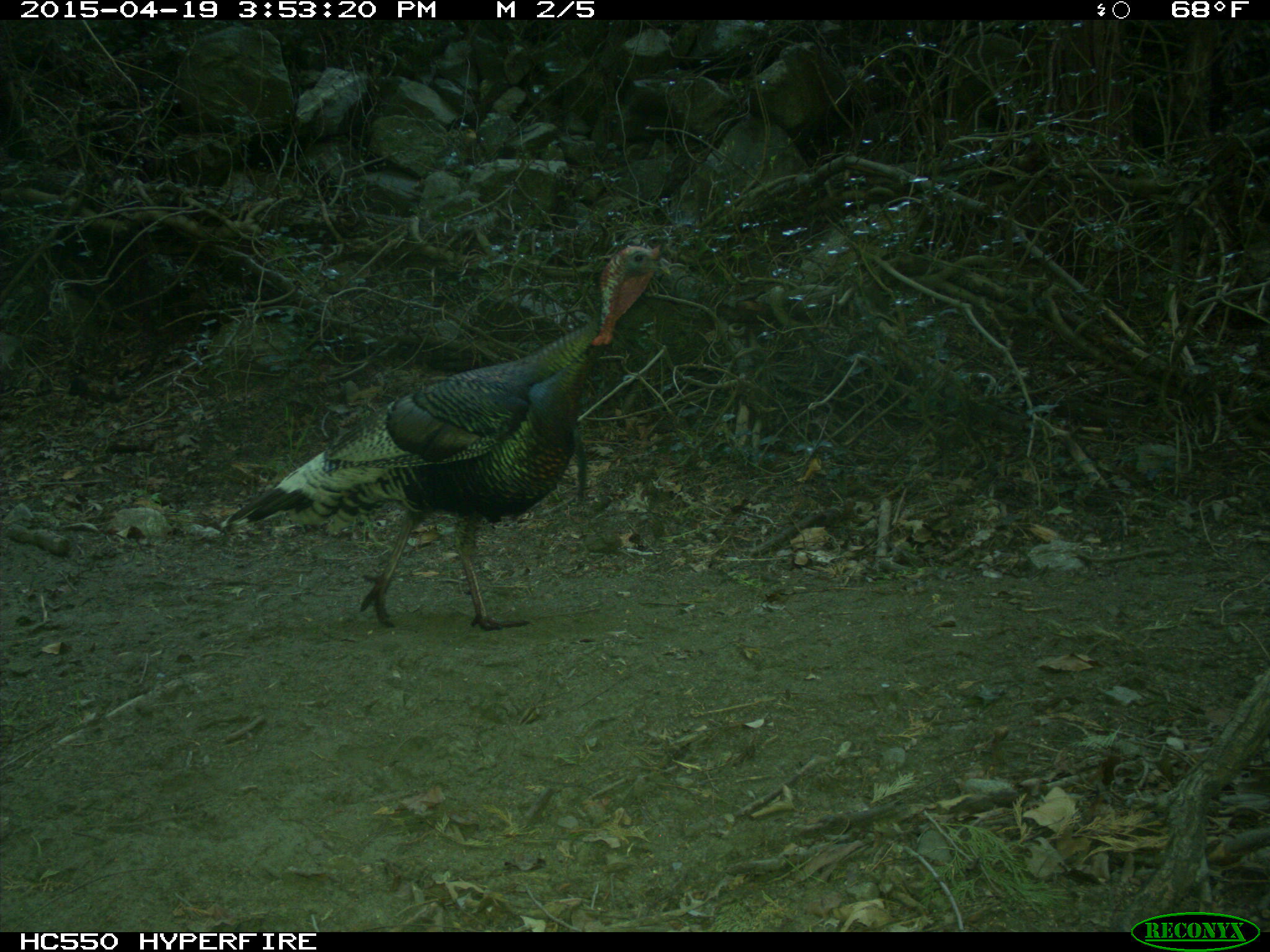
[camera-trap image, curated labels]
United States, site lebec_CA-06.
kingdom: Animalia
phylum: Chordata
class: Aves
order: Galliformes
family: Phasianidae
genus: Meleagris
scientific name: Meleagris gallopavo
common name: wild turkey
Meleagris gallopavo (wild turkey).